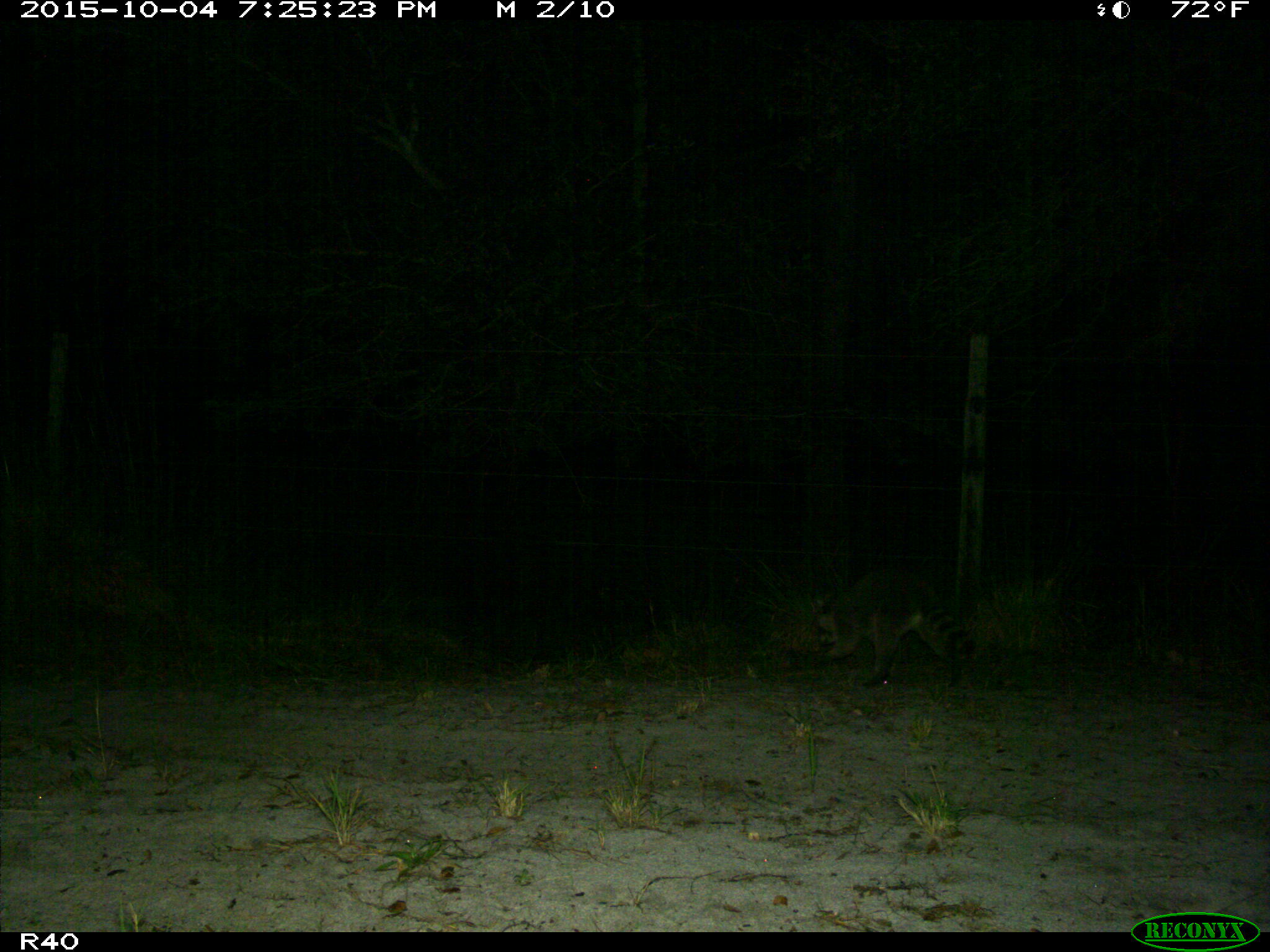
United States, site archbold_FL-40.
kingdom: Animalia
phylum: Chordata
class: Mammalia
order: Carnivora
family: Procyonidae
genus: Procyon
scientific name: Procyon lotor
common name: common raccoon